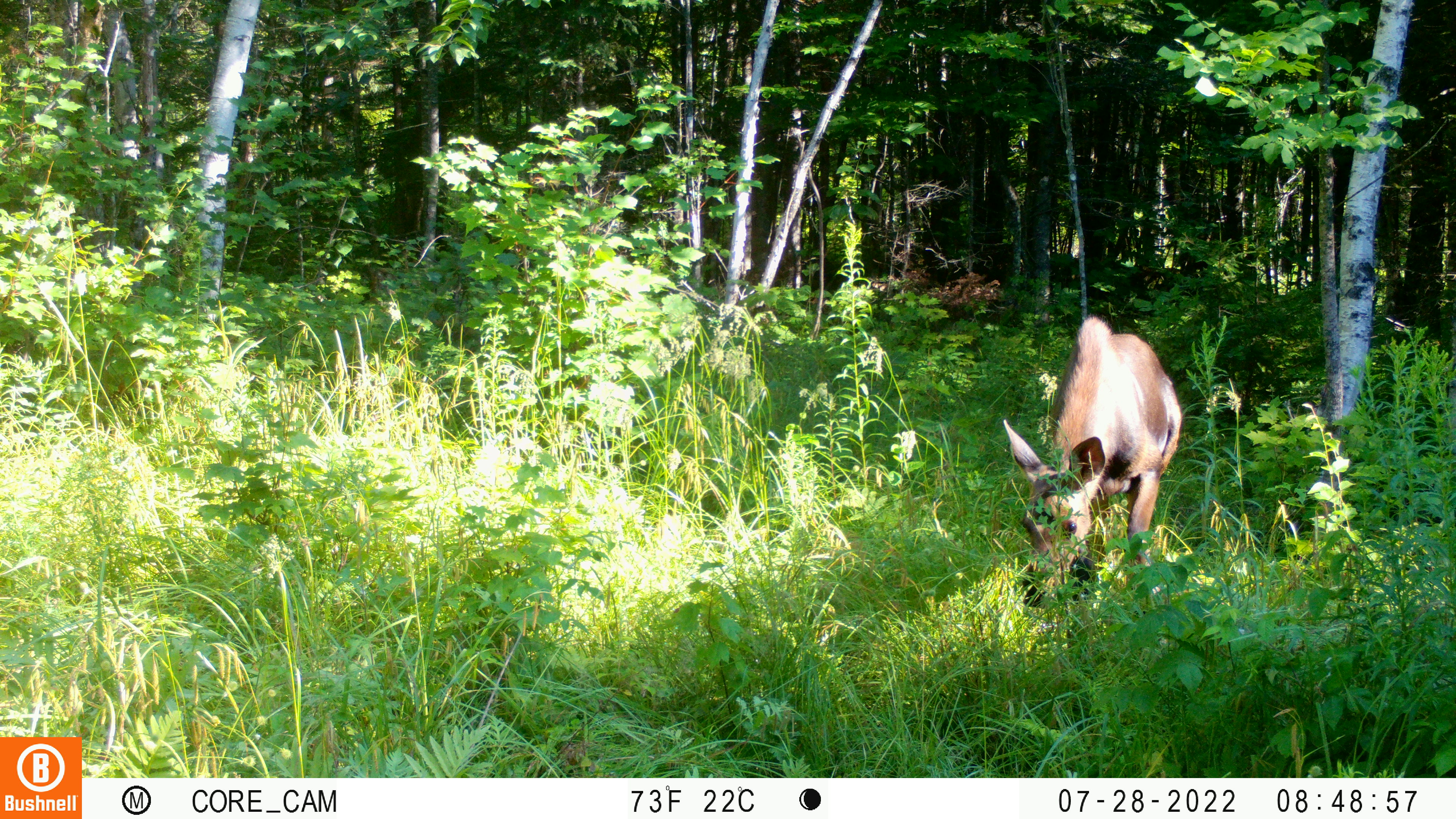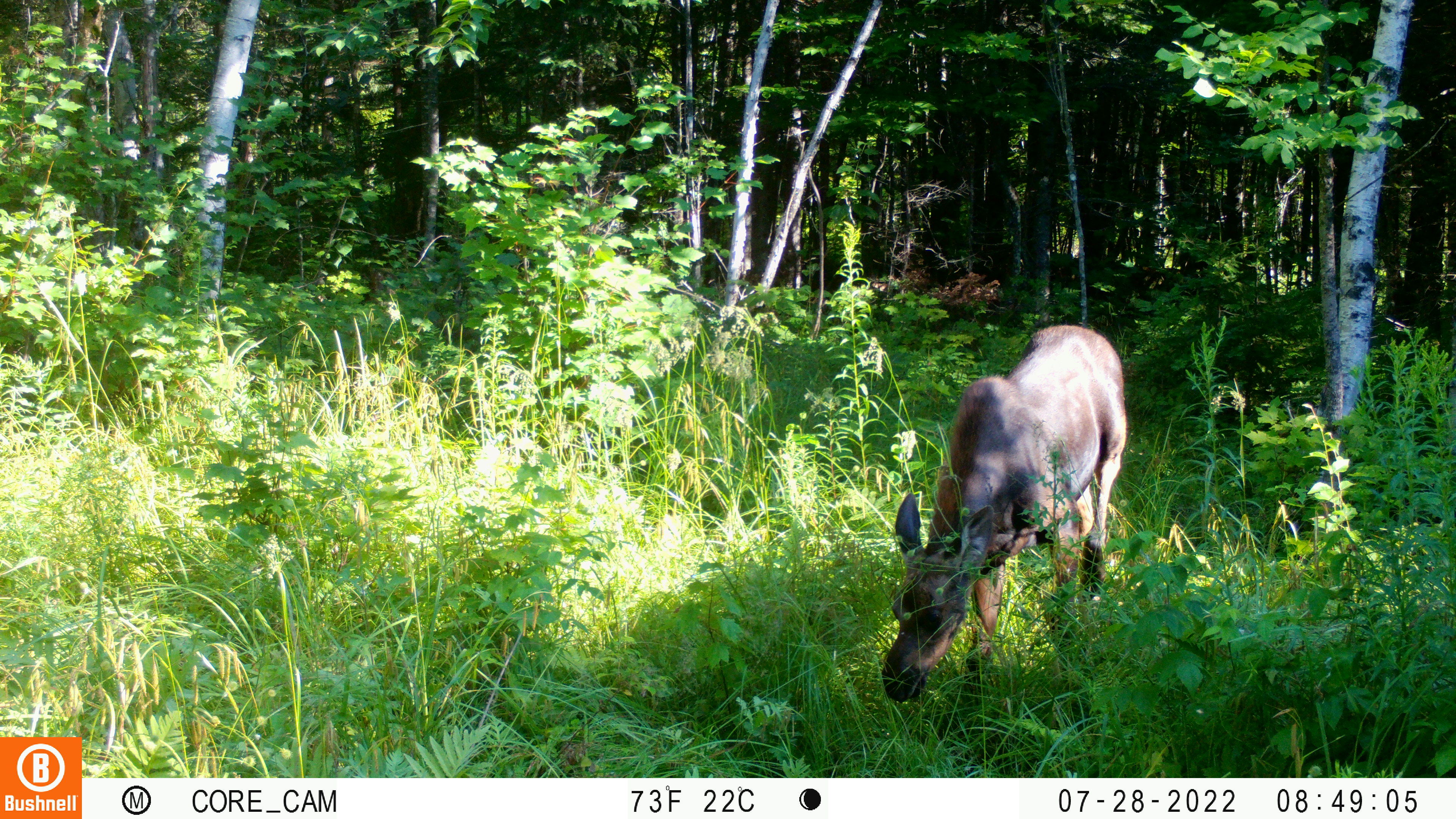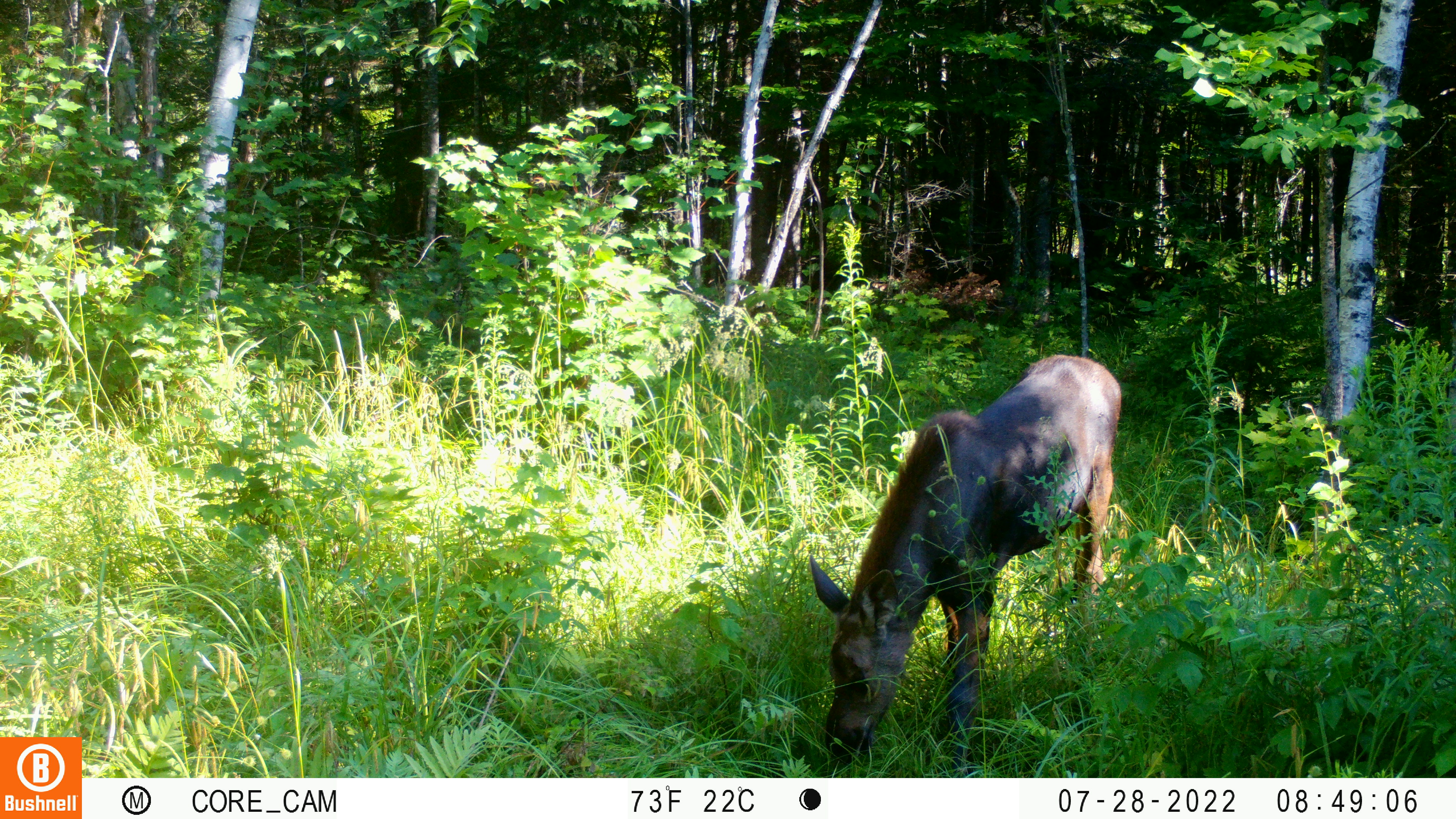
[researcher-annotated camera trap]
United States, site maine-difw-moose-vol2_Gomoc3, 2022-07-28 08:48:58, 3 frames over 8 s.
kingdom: Animalia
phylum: Chordata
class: Mammalia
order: Artiodactyla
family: Cervidae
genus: Alces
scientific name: Alces alces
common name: moose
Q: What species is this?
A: Moose (Alces alces).